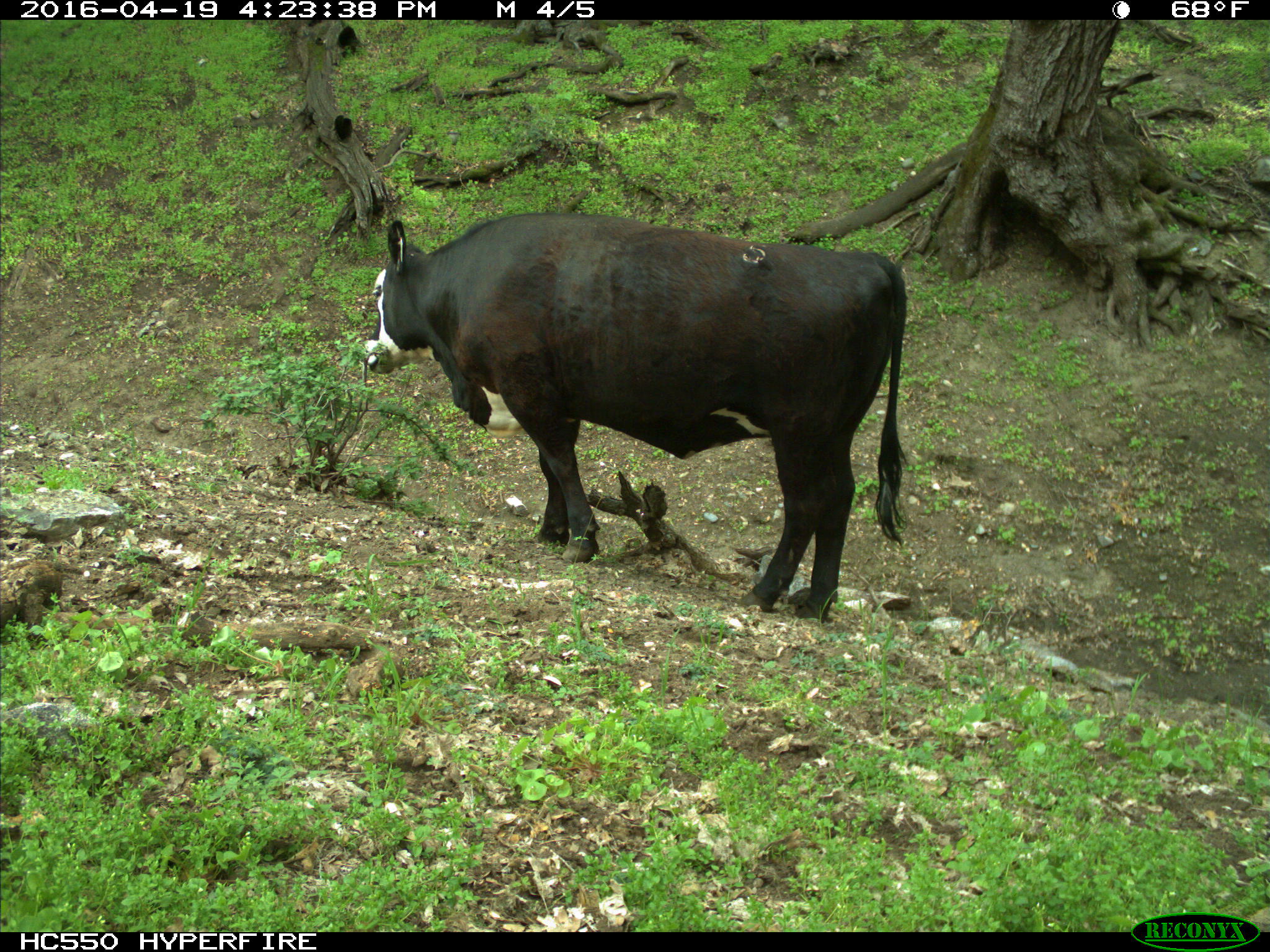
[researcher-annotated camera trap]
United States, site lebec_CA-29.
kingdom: Animalia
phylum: Chordata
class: Mammalia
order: Artiodactyla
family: Bovidae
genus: Bos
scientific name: Bos taurus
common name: domestic cow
Bos taurus (domestic cow).